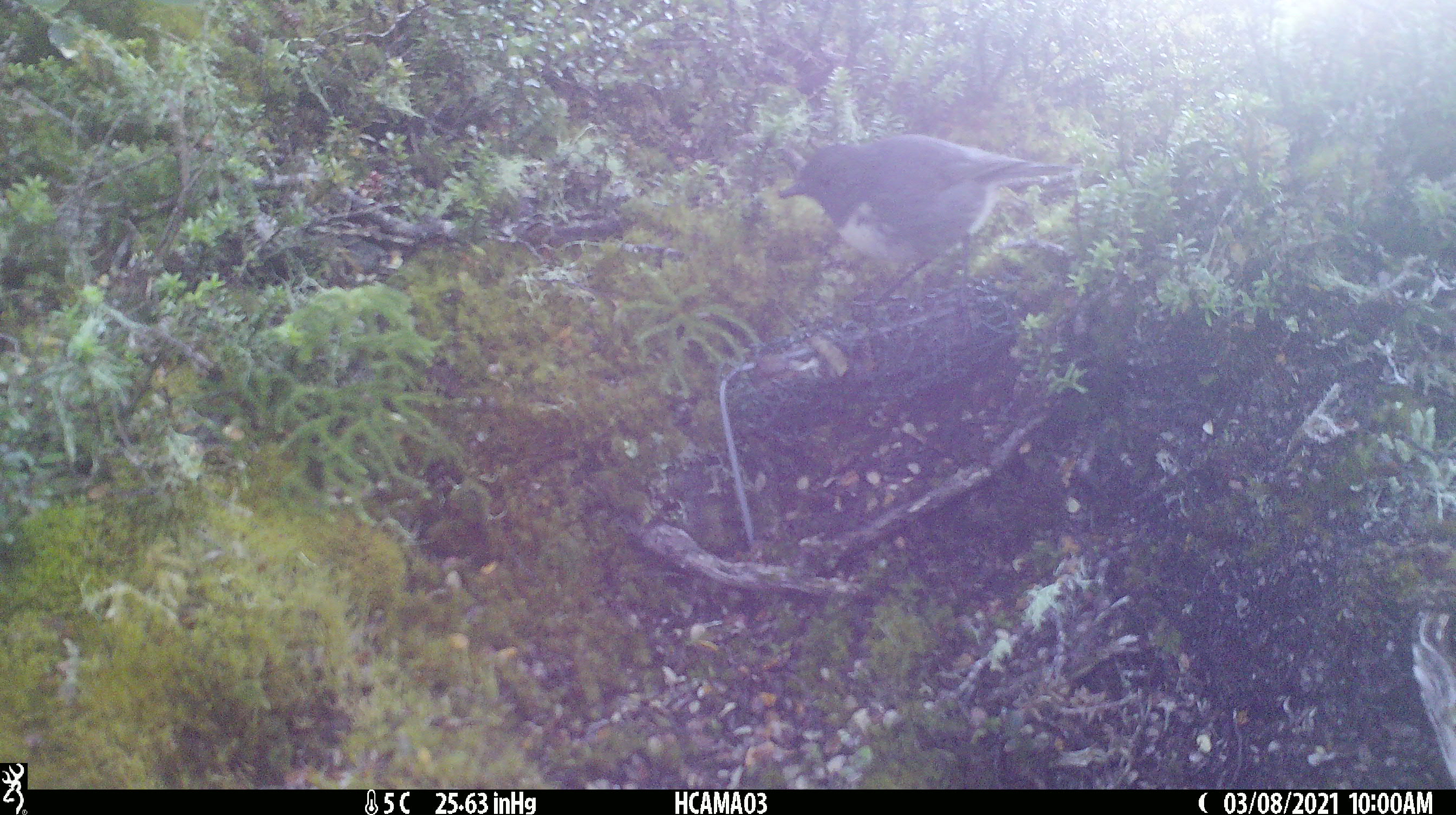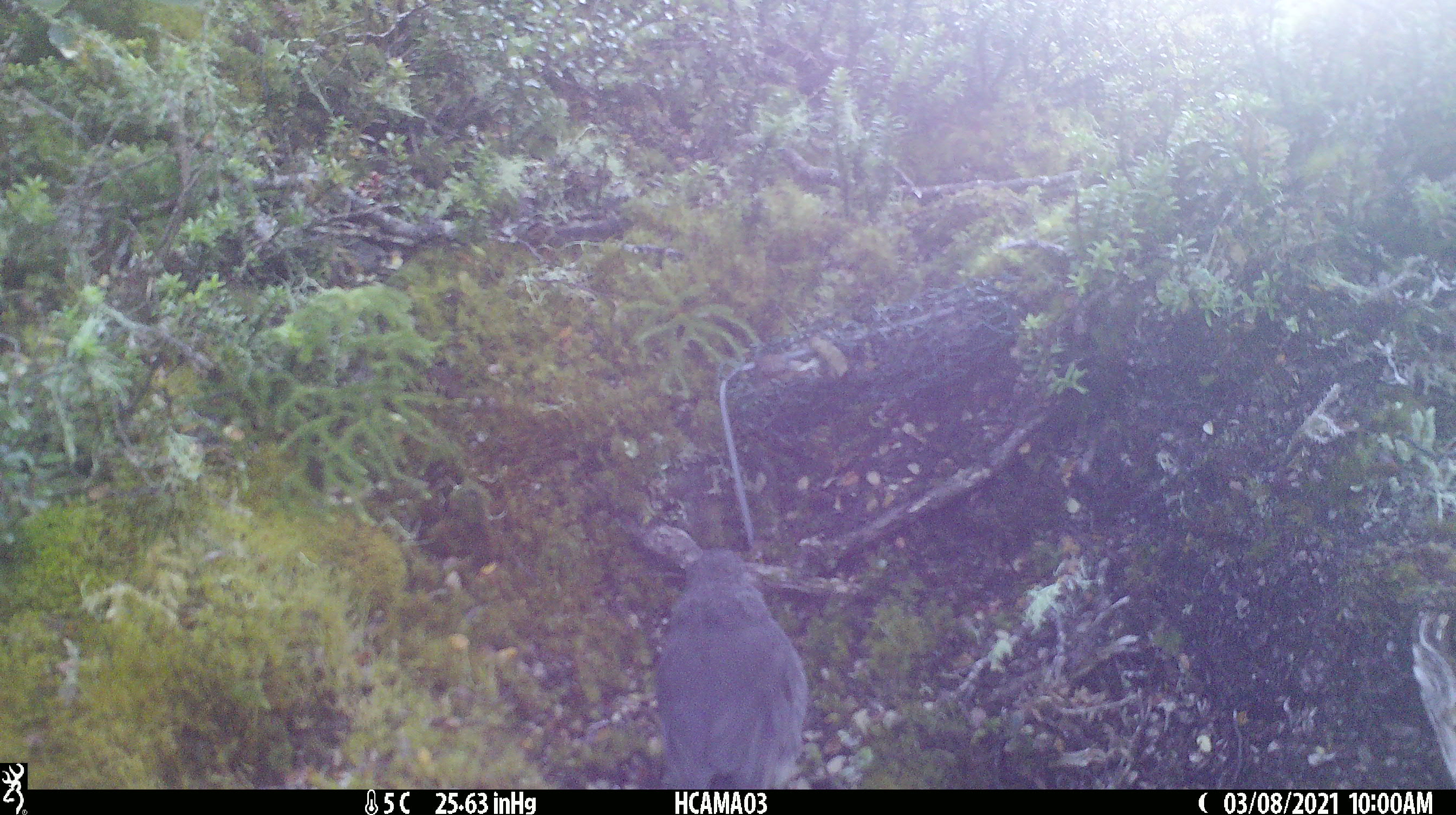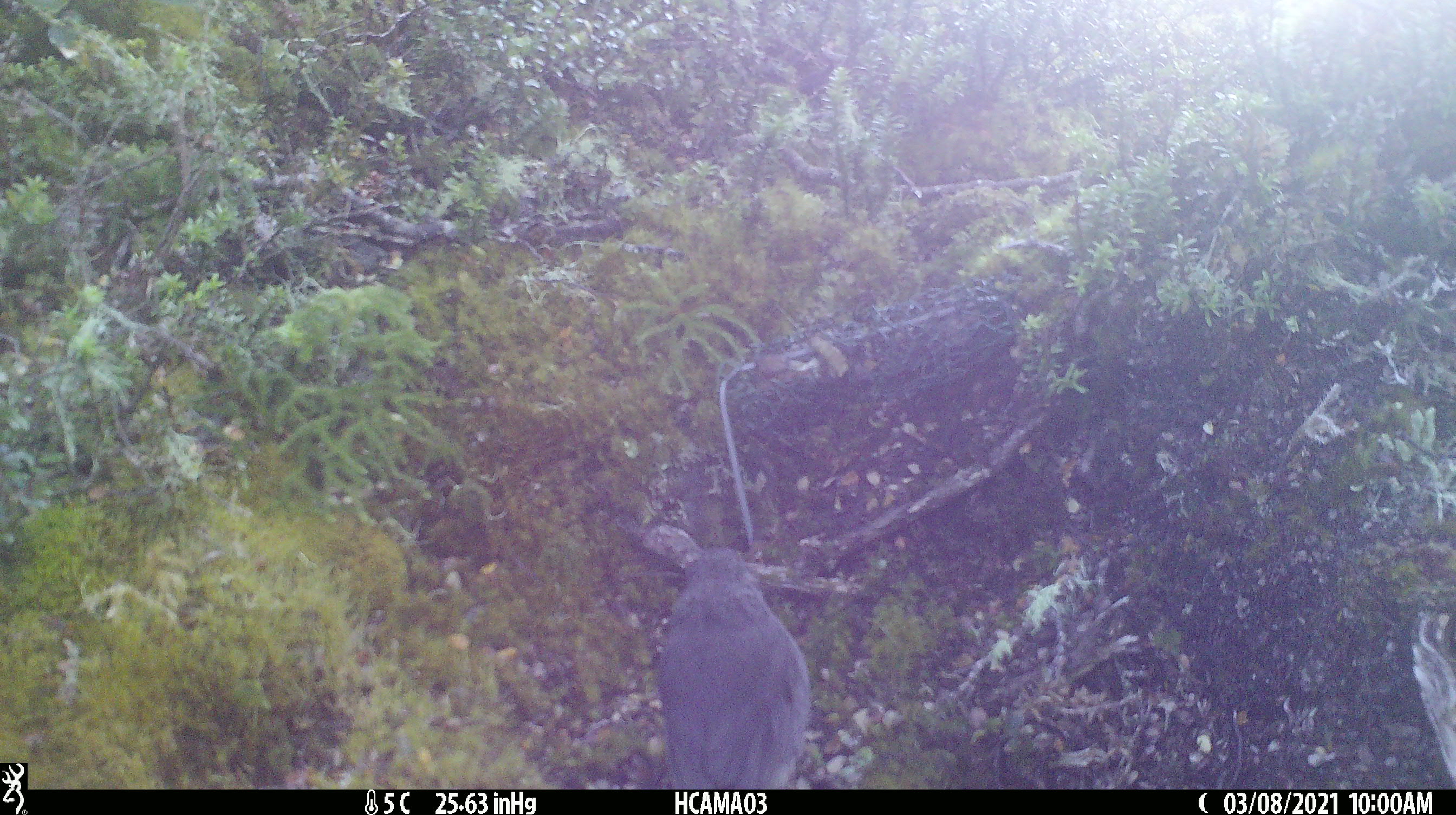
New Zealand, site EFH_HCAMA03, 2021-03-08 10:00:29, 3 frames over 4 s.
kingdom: Animalia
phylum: Chordata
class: Aves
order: Passeriformes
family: Petroicidae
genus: Petroica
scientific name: Petroica australis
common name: new zealand robin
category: robin